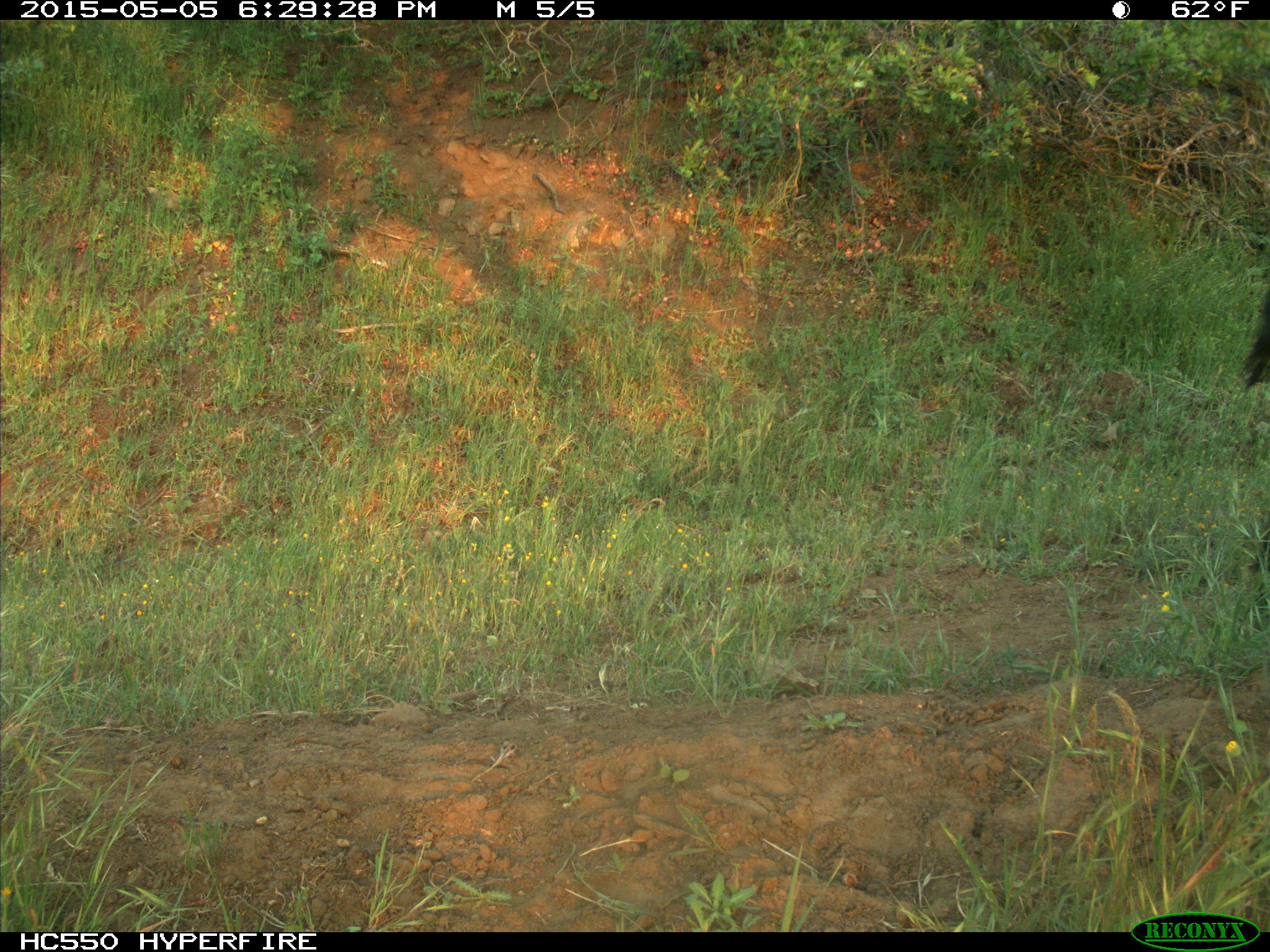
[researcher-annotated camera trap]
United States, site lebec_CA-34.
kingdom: Animalia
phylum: Chordata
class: Mammalia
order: Artiodactyla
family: Bovidae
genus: Bos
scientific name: Bos taurus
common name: domestic cow